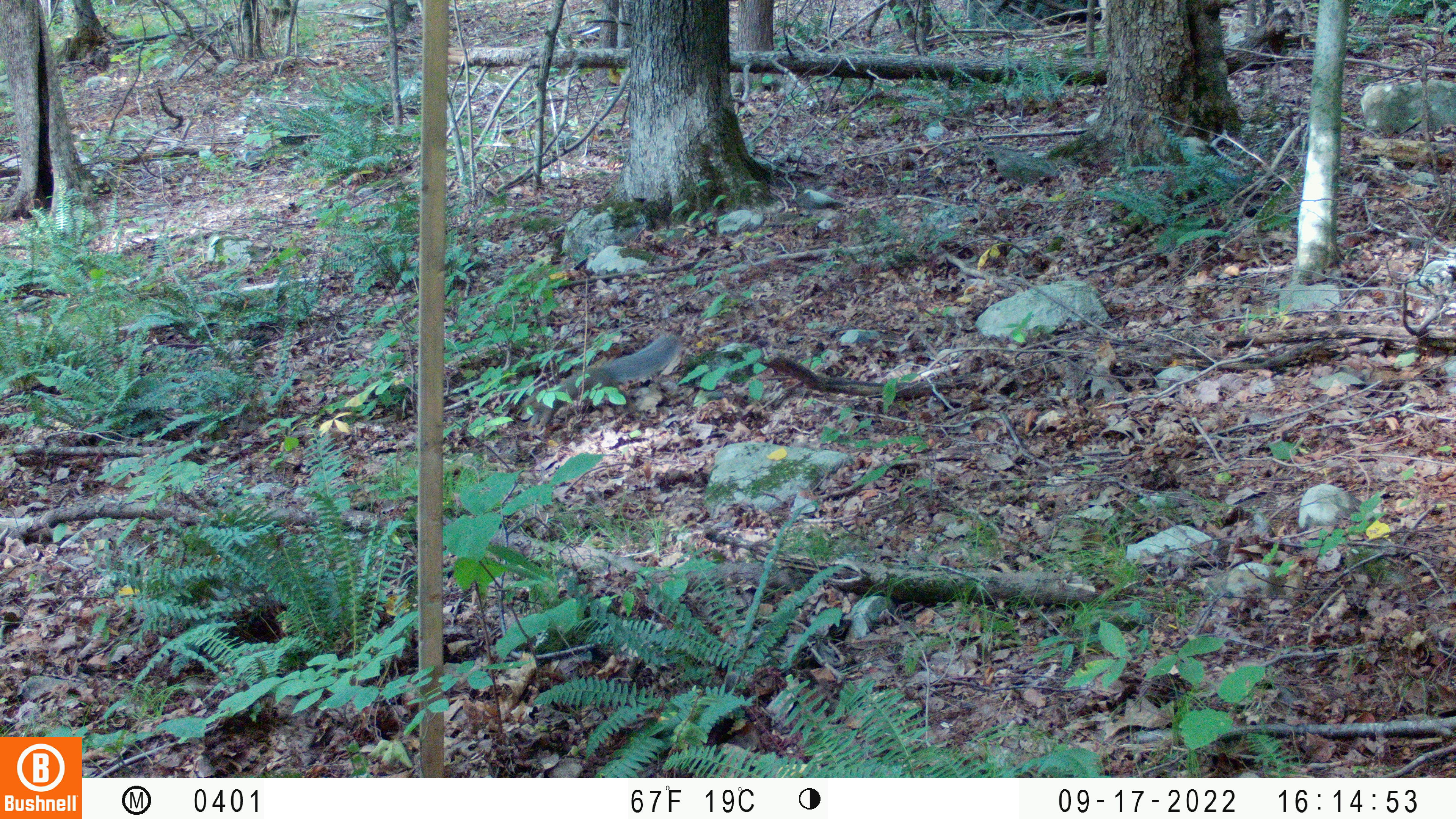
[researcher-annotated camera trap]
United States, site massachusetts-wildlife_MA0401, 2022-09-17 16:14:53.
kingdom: Animalia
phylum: Chordata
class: Mammalia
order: Rodentia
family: Sciuridae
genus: Sciurus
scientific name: Sciurus carolinensis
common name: gray squirrel